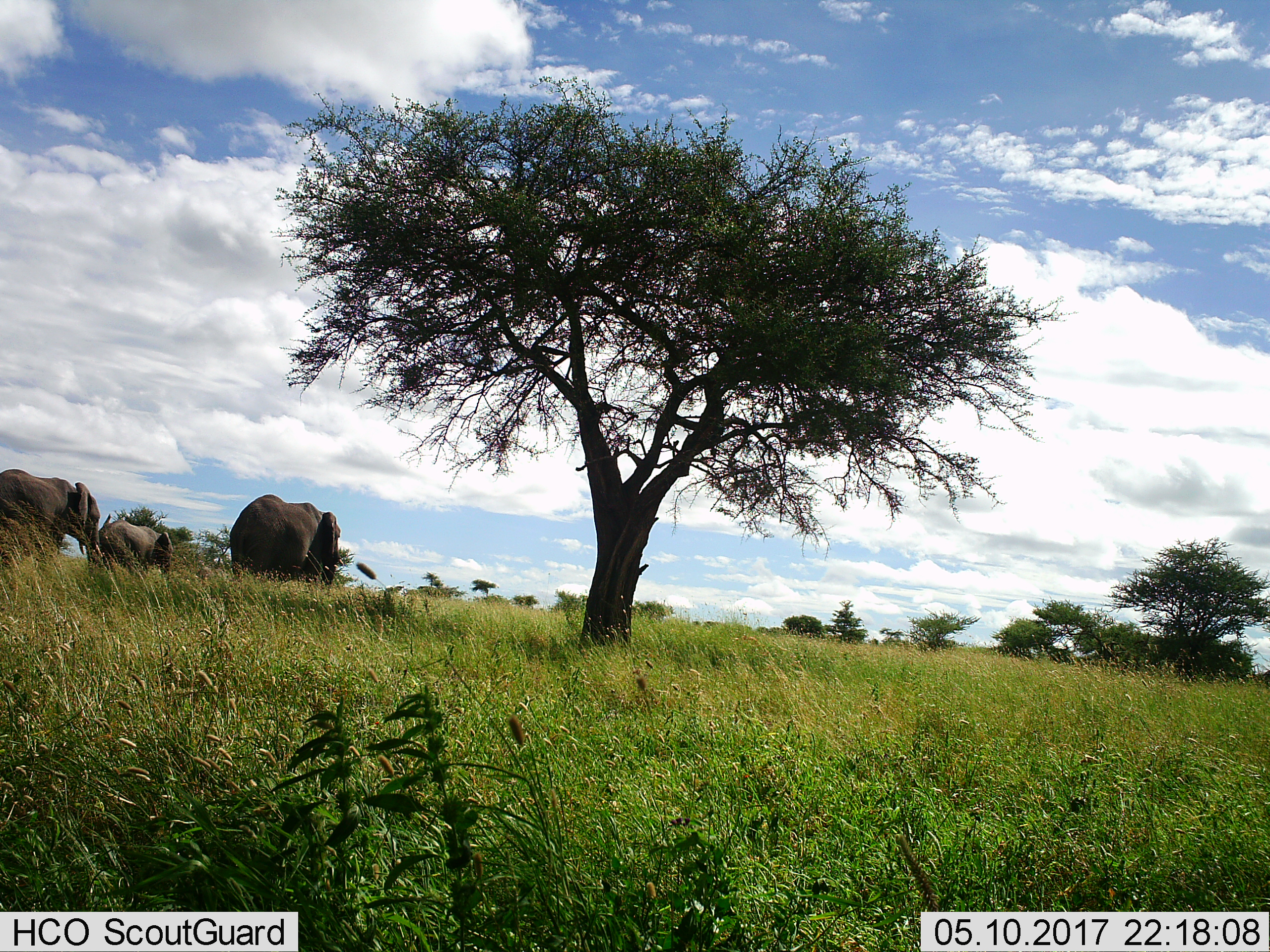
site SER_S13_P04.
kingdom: Animalia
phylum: Chordata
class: Mammalia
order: Proboscidea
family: Elephantidae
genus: Loxodonta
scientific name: Loxodonta africana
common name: african bush elephant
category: elephant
Elephant (african bush elephant) (Loxodonta africana), count 3. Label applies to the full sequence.